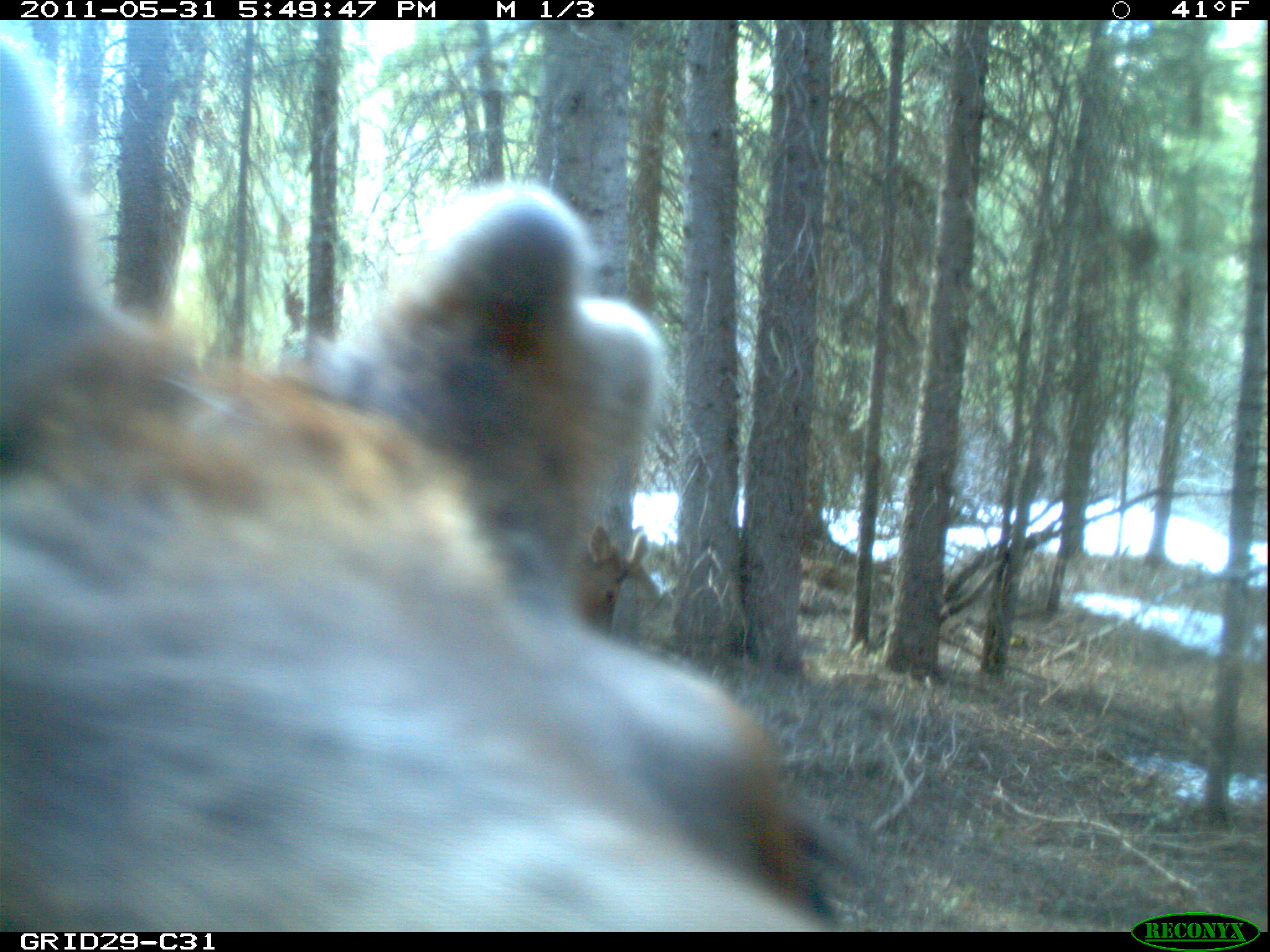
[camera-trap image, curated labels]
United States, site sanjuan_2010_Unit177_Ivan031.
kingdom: Animalia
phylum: Chordata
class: Mammalia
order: Artiodactyla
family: Cervidae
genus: Cervus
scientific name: Cervus elaphus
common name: red deer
Cervus elaphus (red deer).